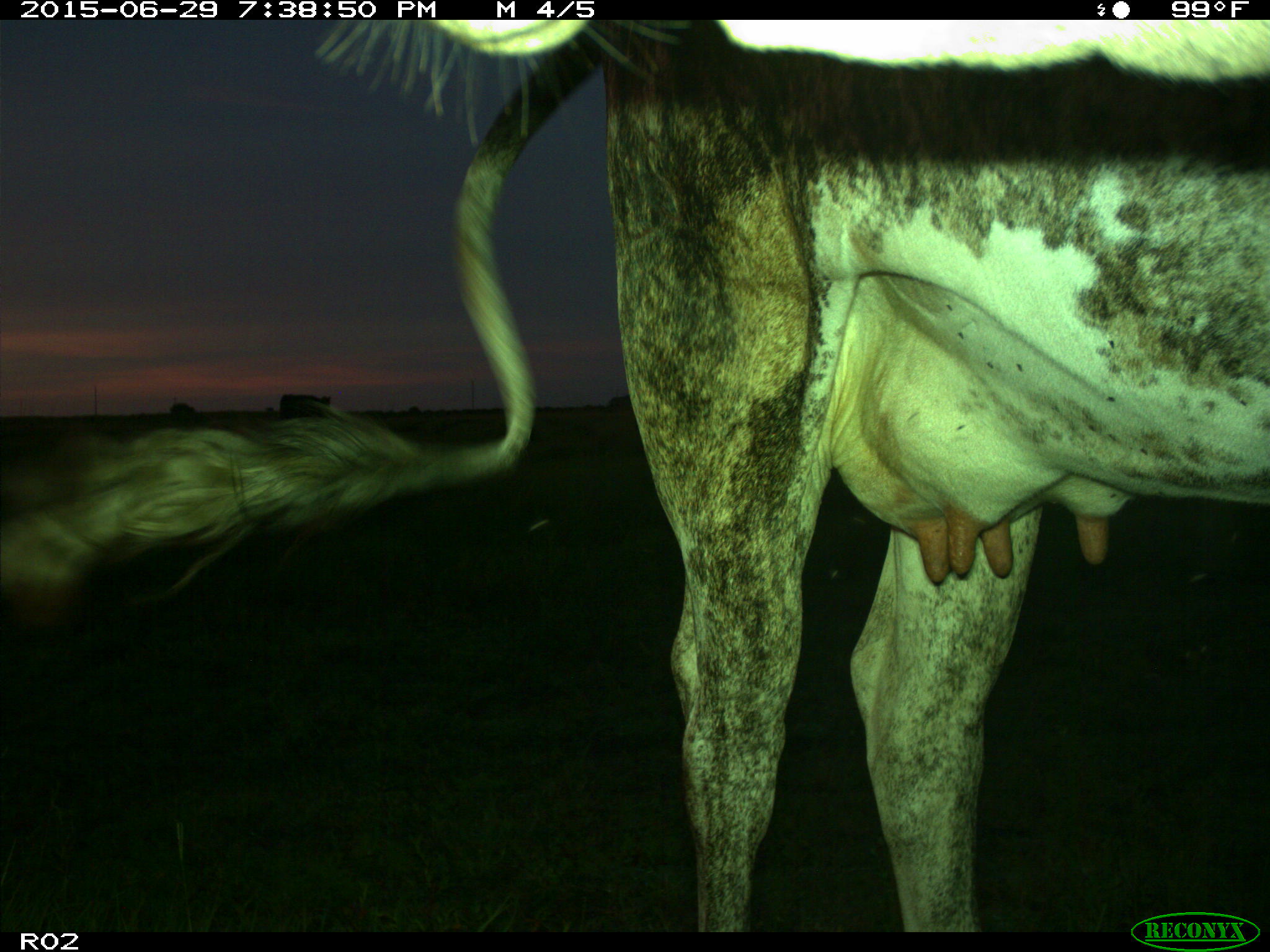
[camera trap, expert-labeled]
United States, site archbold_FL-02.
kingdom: Animalia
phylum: Chordata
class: Mammalia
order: Artiodactyla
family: Bovidae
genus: Bos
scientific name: Bos taurus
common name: domestic cow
Bos taurus (domestic cow).